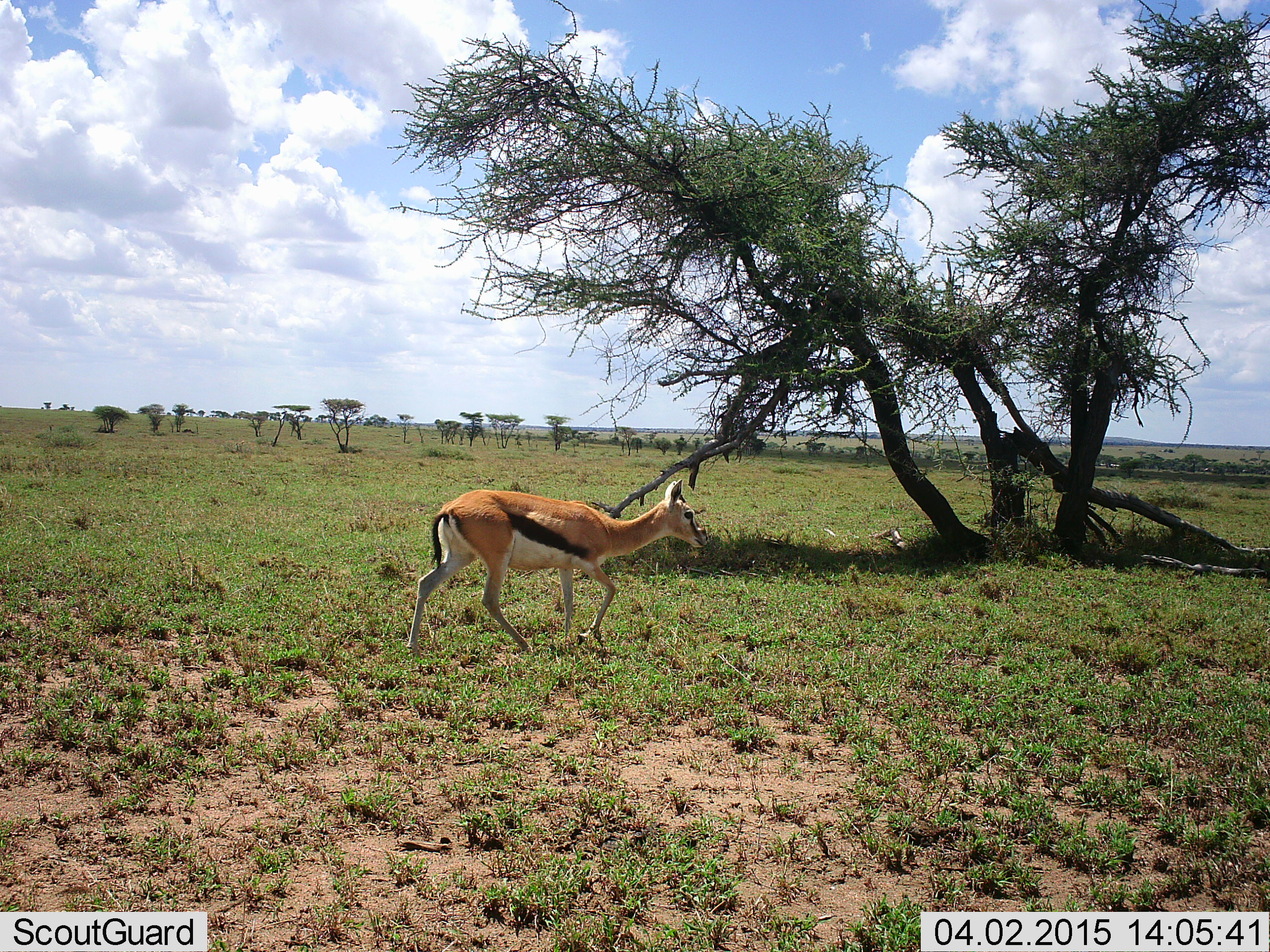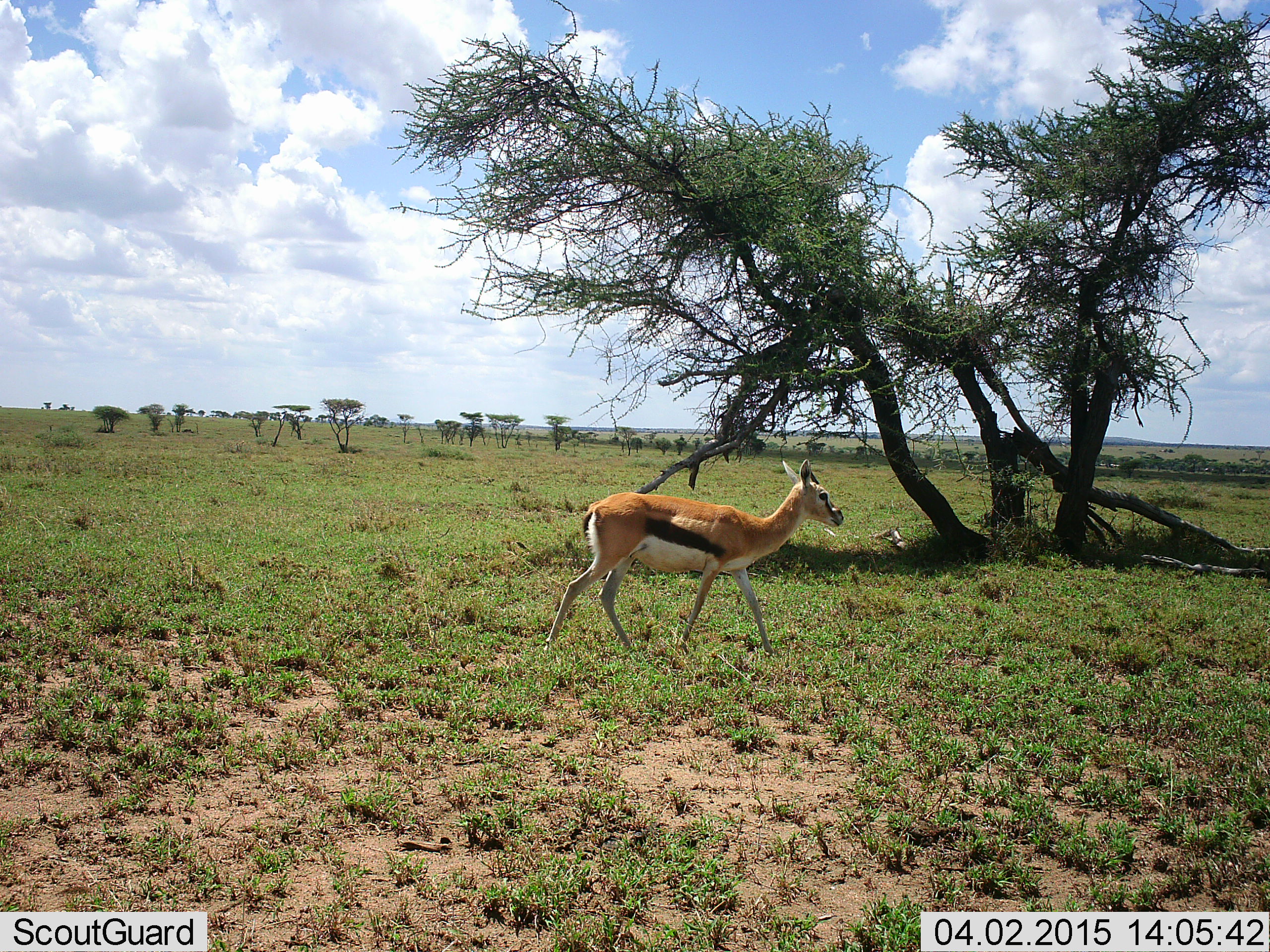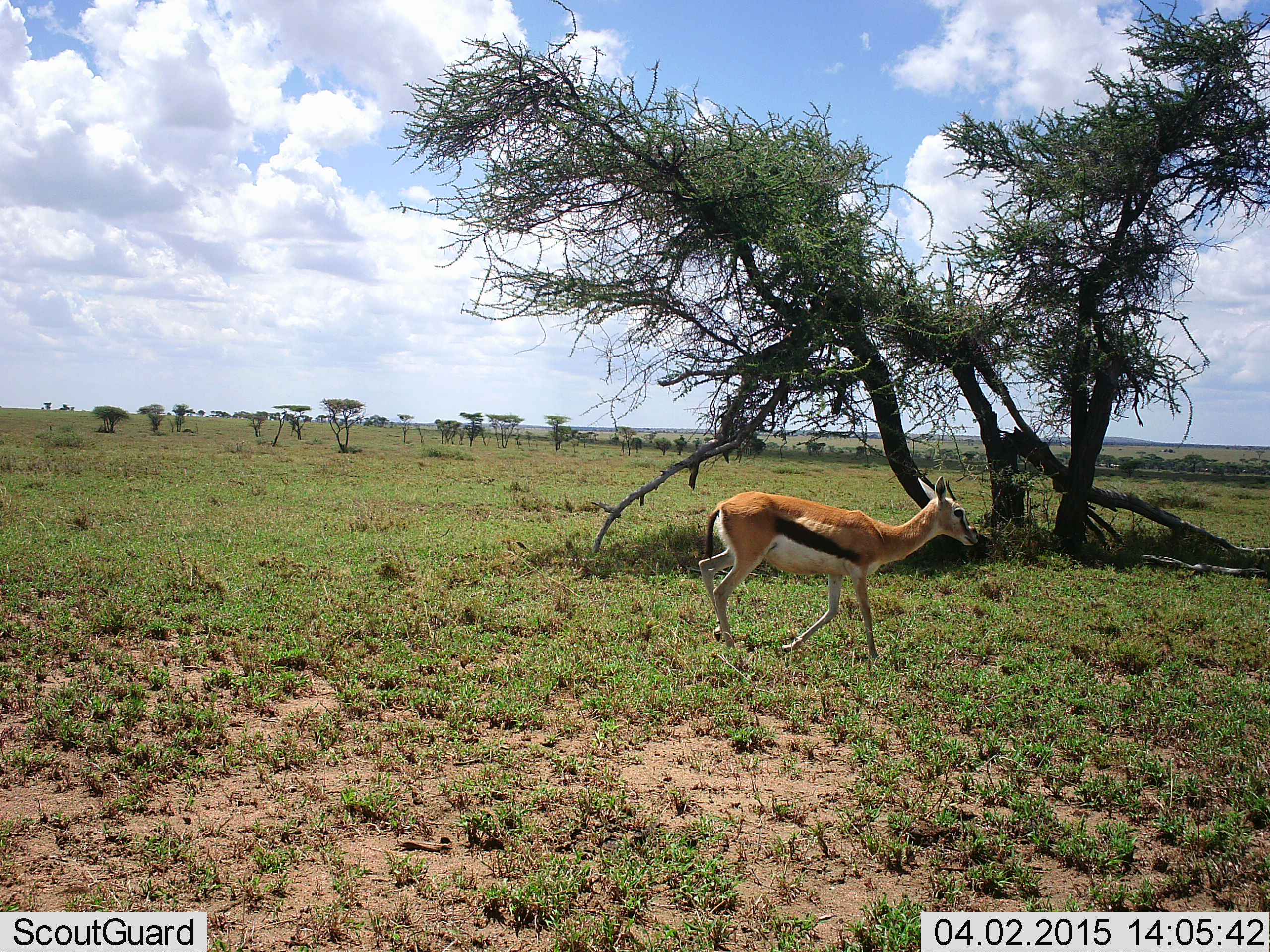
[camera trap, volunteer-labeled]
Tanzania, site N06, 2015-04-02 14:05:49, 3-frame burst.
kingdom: Animalia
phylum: Chordata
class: Mammalia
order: Artiodactyla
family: Bovidae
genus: Eudorcas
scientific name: Eudorcas thomsonii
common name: thomson's gazelle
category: gazellethomsons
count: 1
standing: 0%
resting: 0%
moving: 100%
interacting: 0%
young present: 0%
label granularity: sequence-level